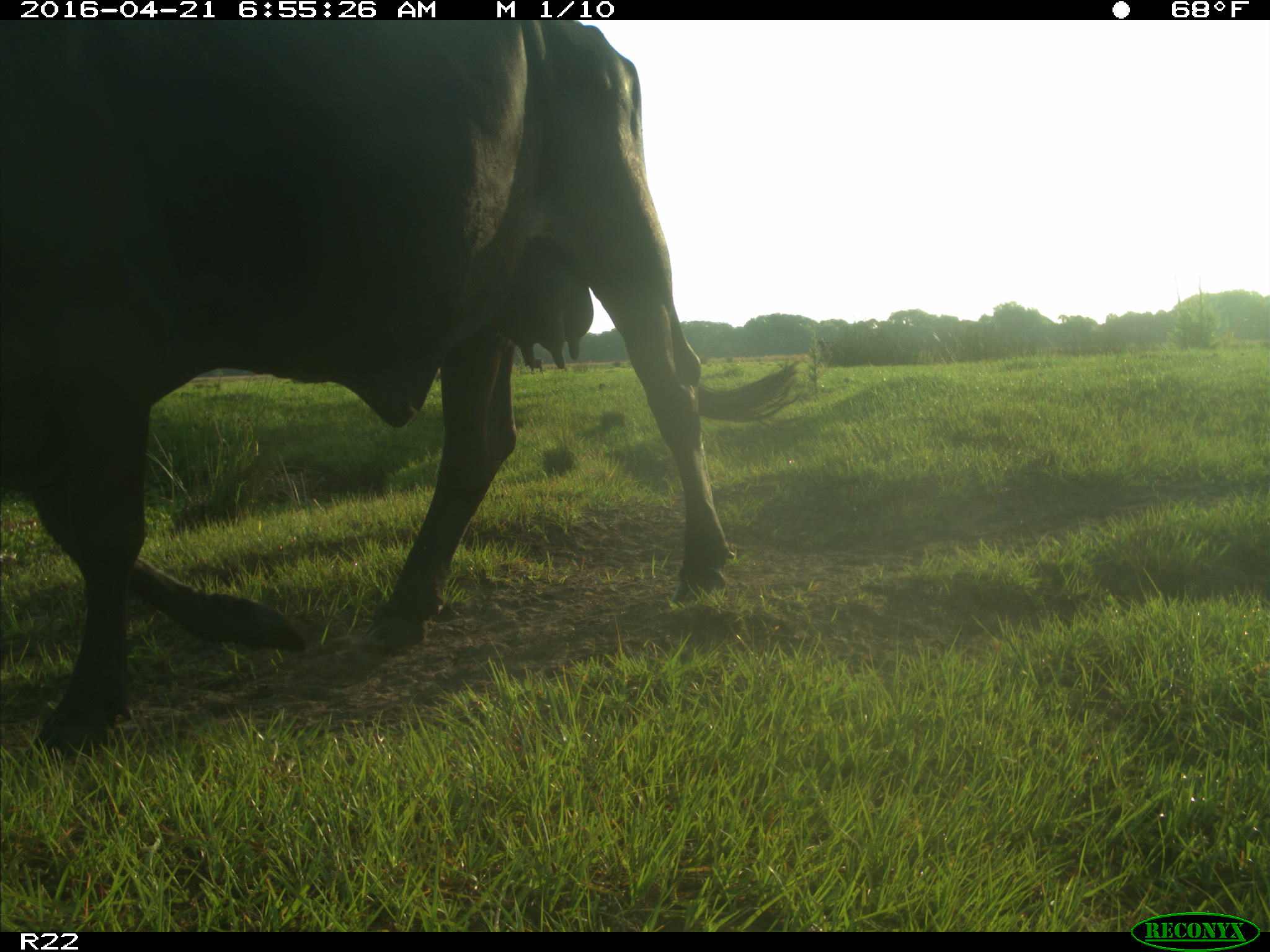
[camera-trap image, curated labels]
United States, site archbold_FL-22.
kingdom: Animalia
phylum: Chordata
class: Mammalia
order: Artiodactyla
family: Bovidae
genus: Bos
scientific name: Bos taurus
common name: domestic cow